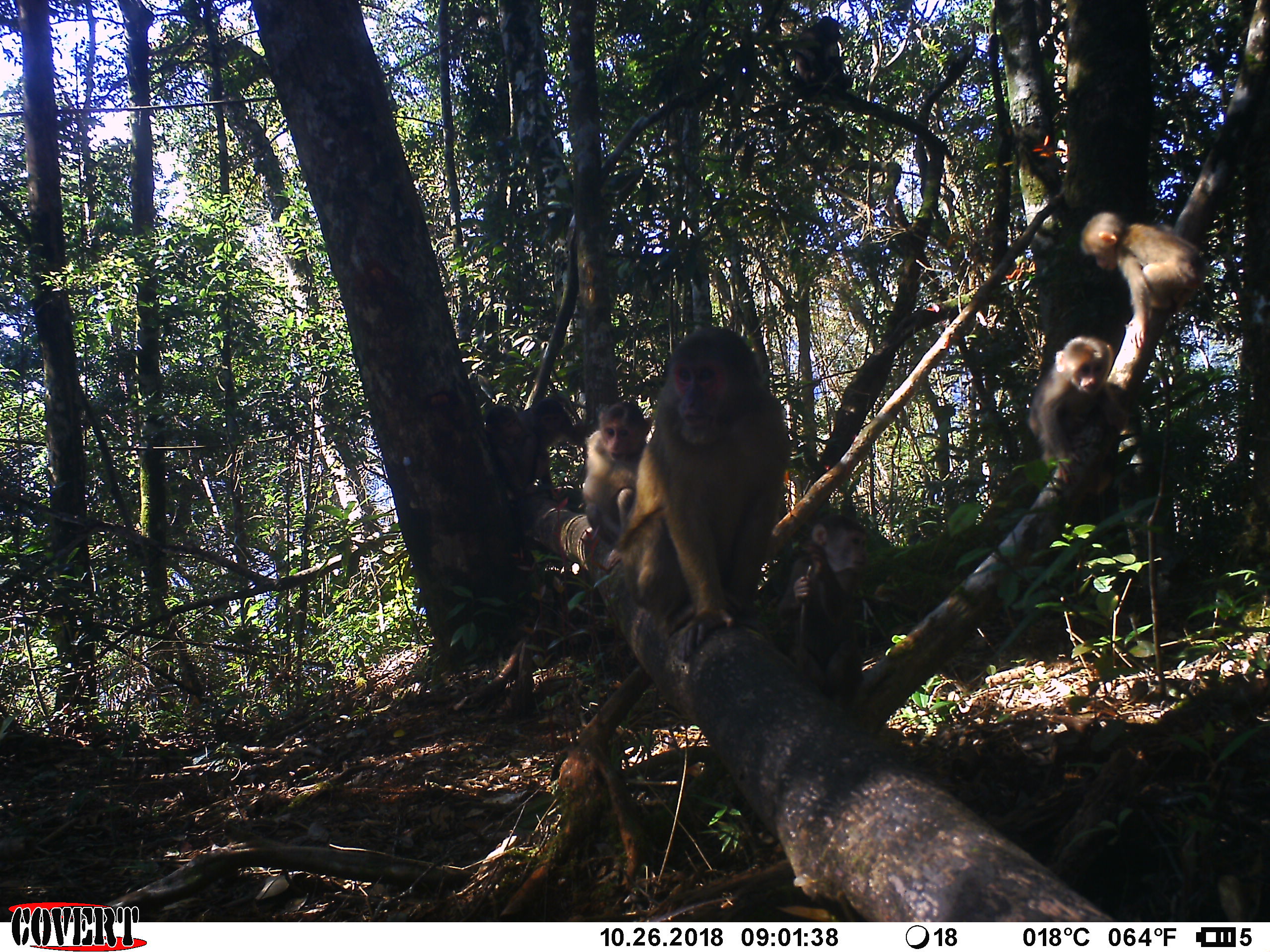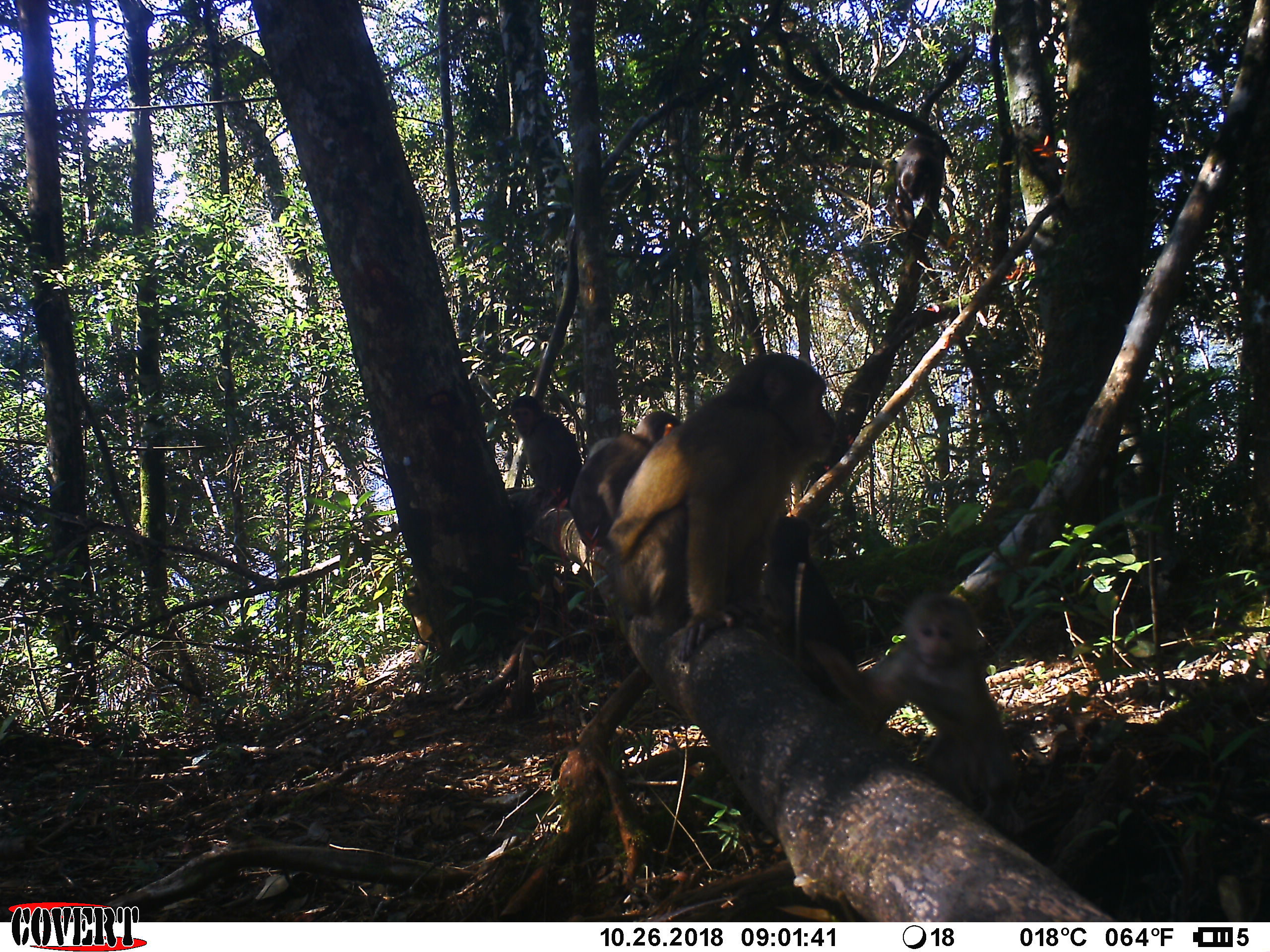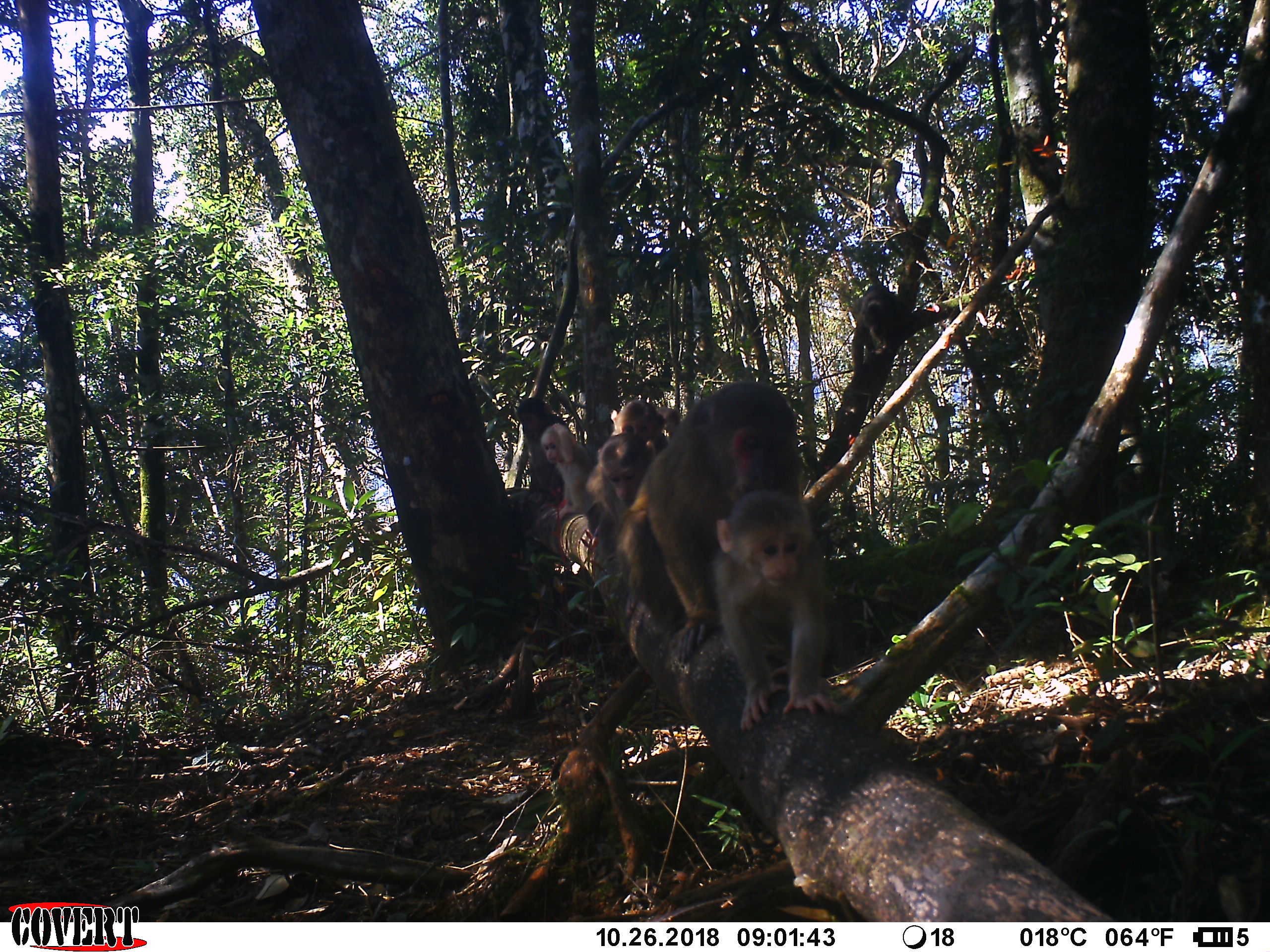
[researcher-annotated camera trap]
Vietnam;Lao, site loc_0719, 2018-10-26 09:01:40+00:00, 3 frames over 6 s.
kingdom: Animalia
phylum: Chordata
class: Mammalia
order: Primates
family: Cercopithecidae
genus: Macaca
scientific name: Macaca arctoides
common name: stump-tailed macaque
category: stump tailed macaque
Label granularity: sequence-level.